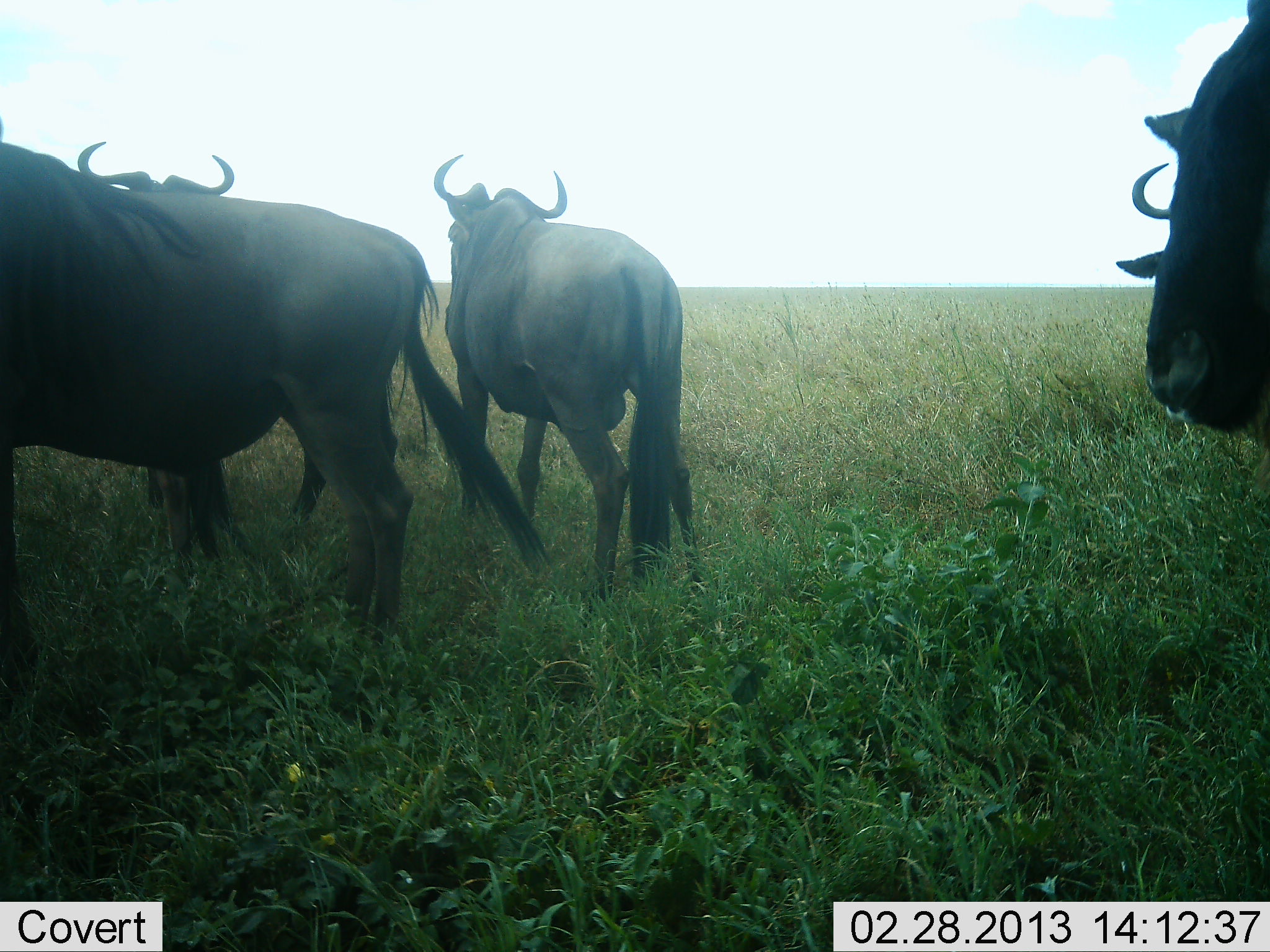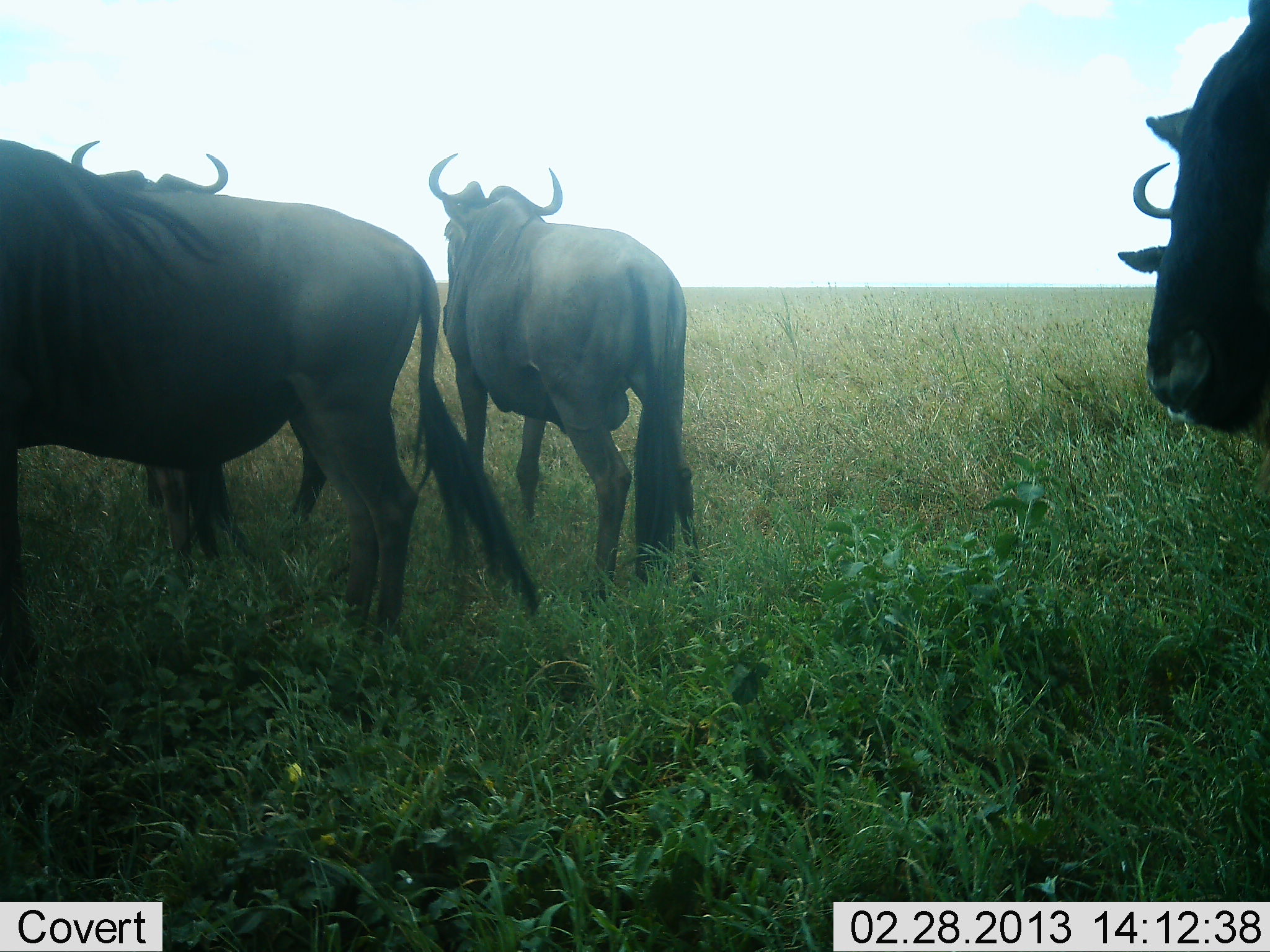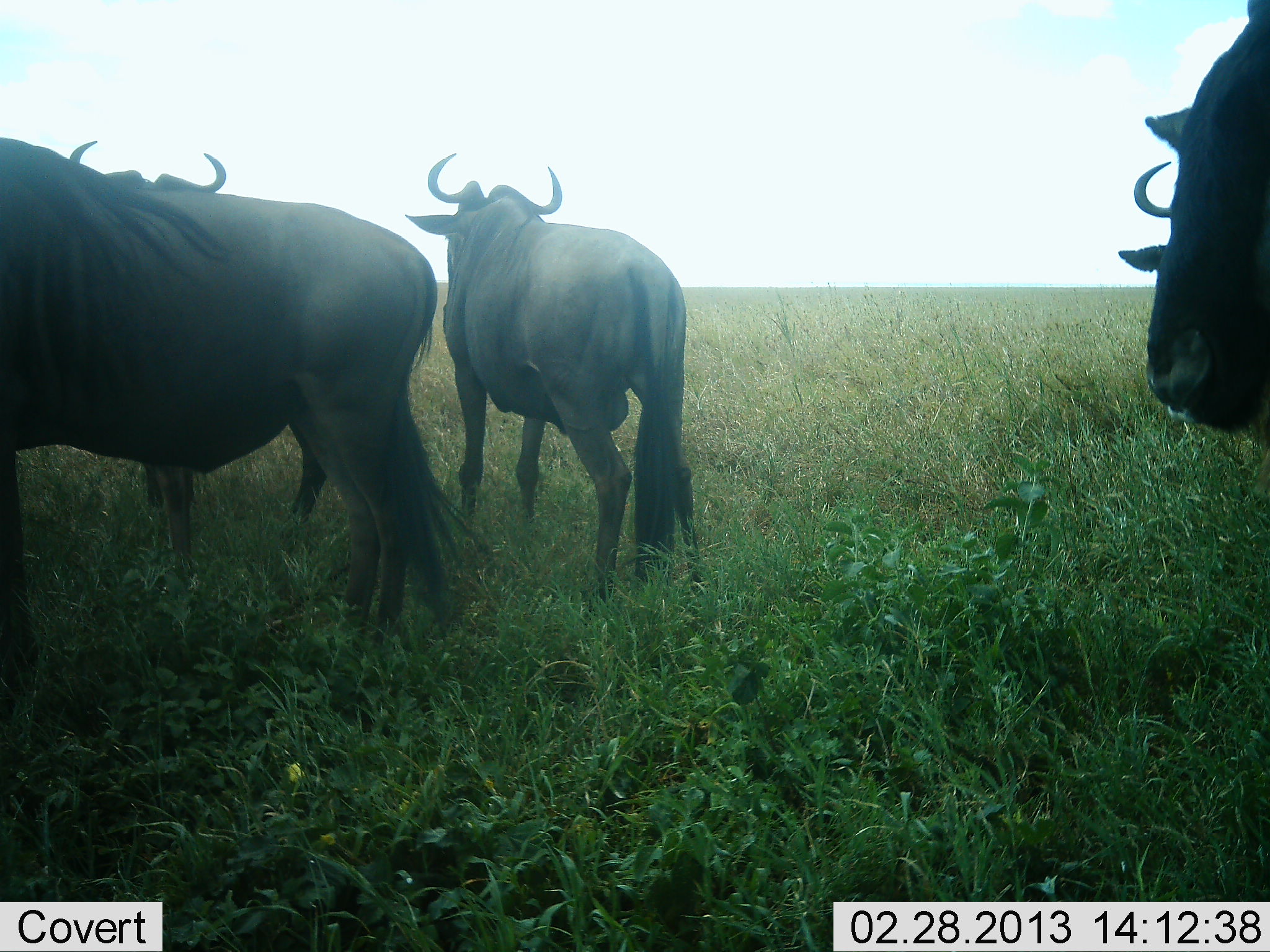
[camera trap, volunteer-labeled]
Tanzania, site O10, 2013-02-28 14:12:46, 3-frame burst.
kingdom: Animalia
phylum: Chordata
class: Mammalia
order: Artiodactyla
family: Bovidae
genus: Connochaetes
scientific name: Connochaetes taurinus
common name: blue wildebeest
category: wildebeest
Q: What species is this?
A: Wildebeest (blue wildebeest) (Connochaetes taurinus).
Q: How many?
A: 5.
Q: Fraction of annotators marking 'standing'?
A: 95%.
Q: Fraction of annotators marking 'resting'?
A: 0%.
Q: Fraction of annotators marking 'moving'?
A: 9%.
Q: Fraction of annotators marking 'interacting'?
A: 0%.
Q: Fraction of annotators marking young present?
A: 0%.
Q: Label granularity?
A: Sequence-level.